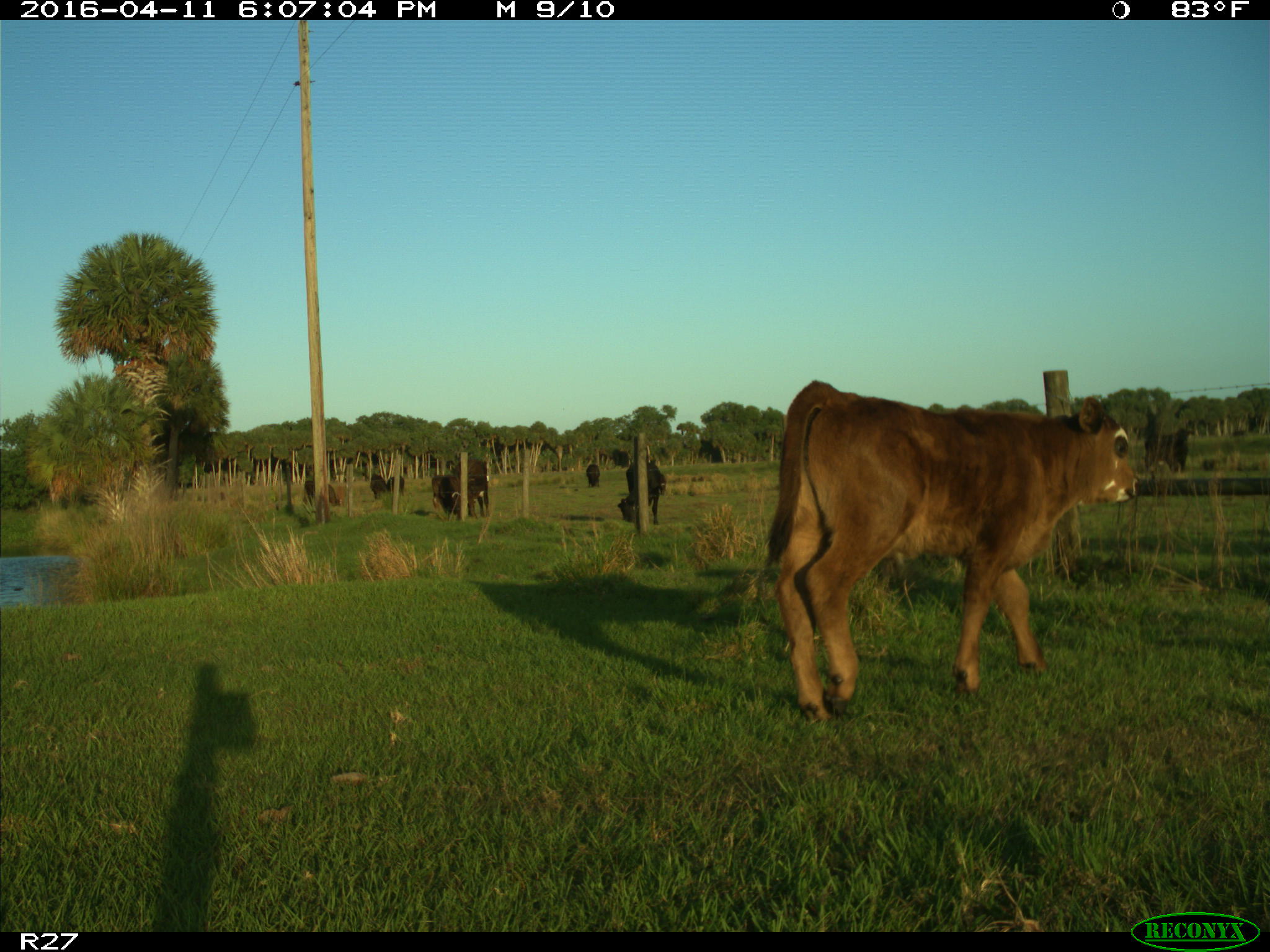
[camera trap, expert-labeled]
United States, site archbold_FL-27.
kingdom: Animalia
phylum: Chordata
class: Mammalia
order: Artiodactyla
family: Bovidae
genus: Bos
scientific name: Bos taurus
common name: domestic cow